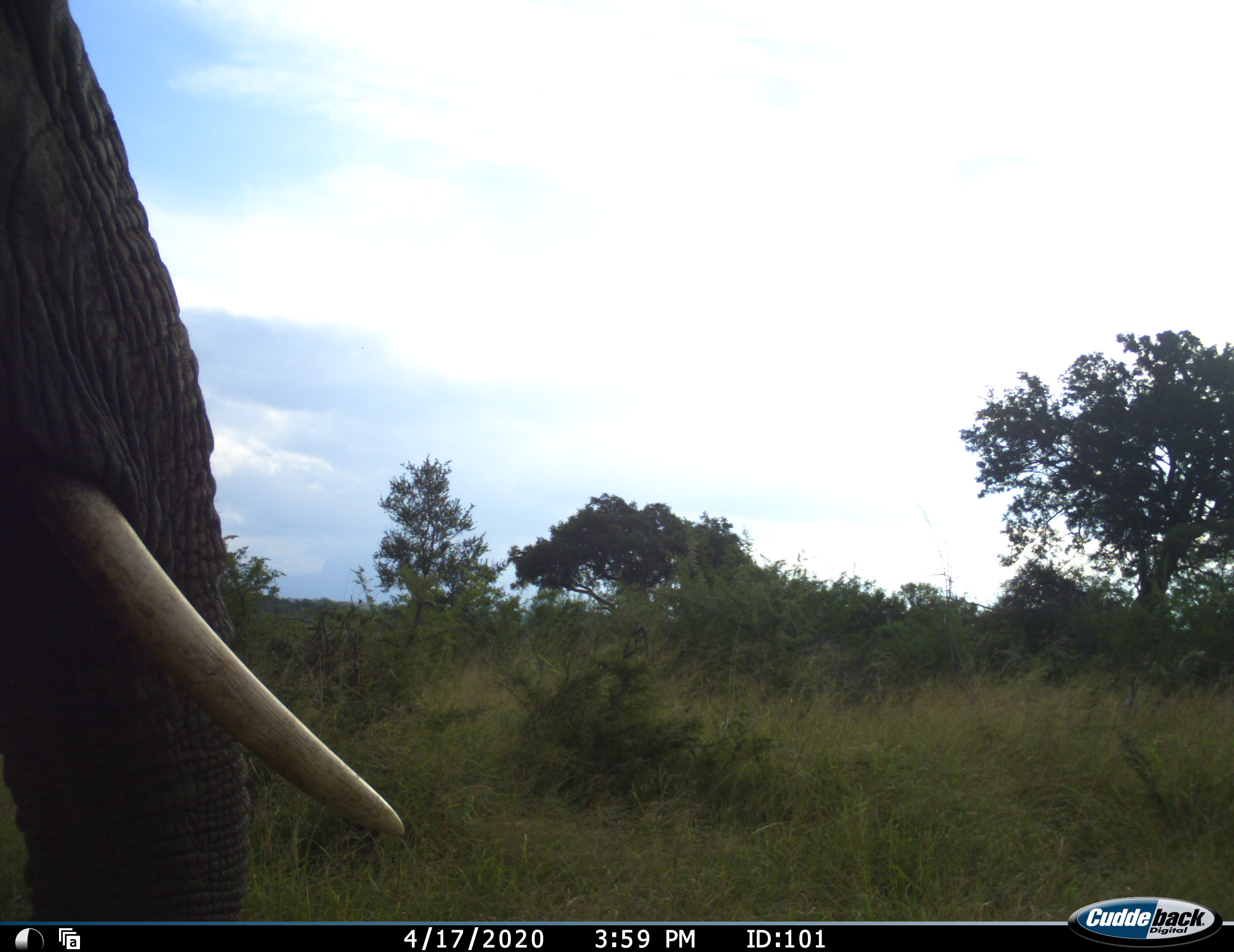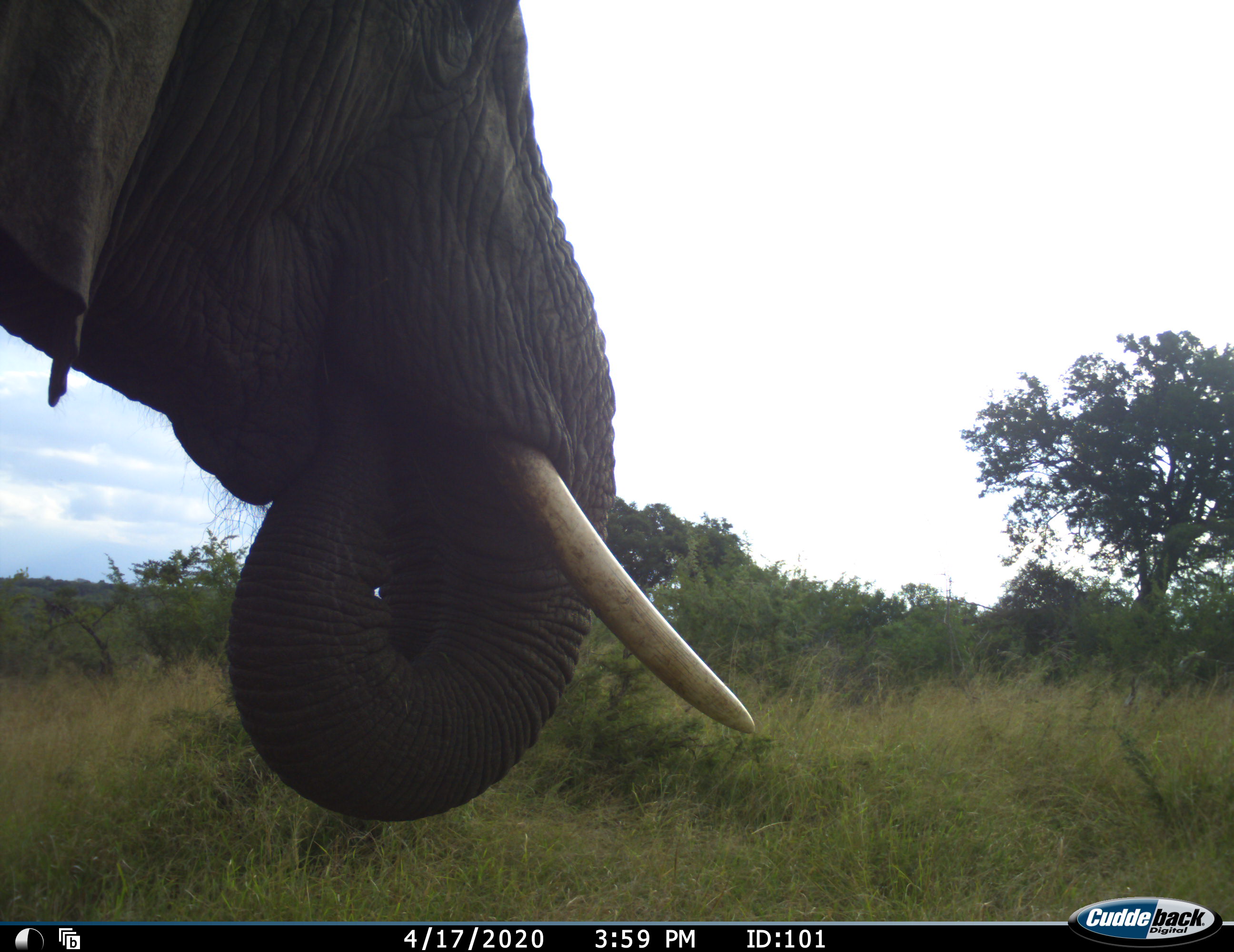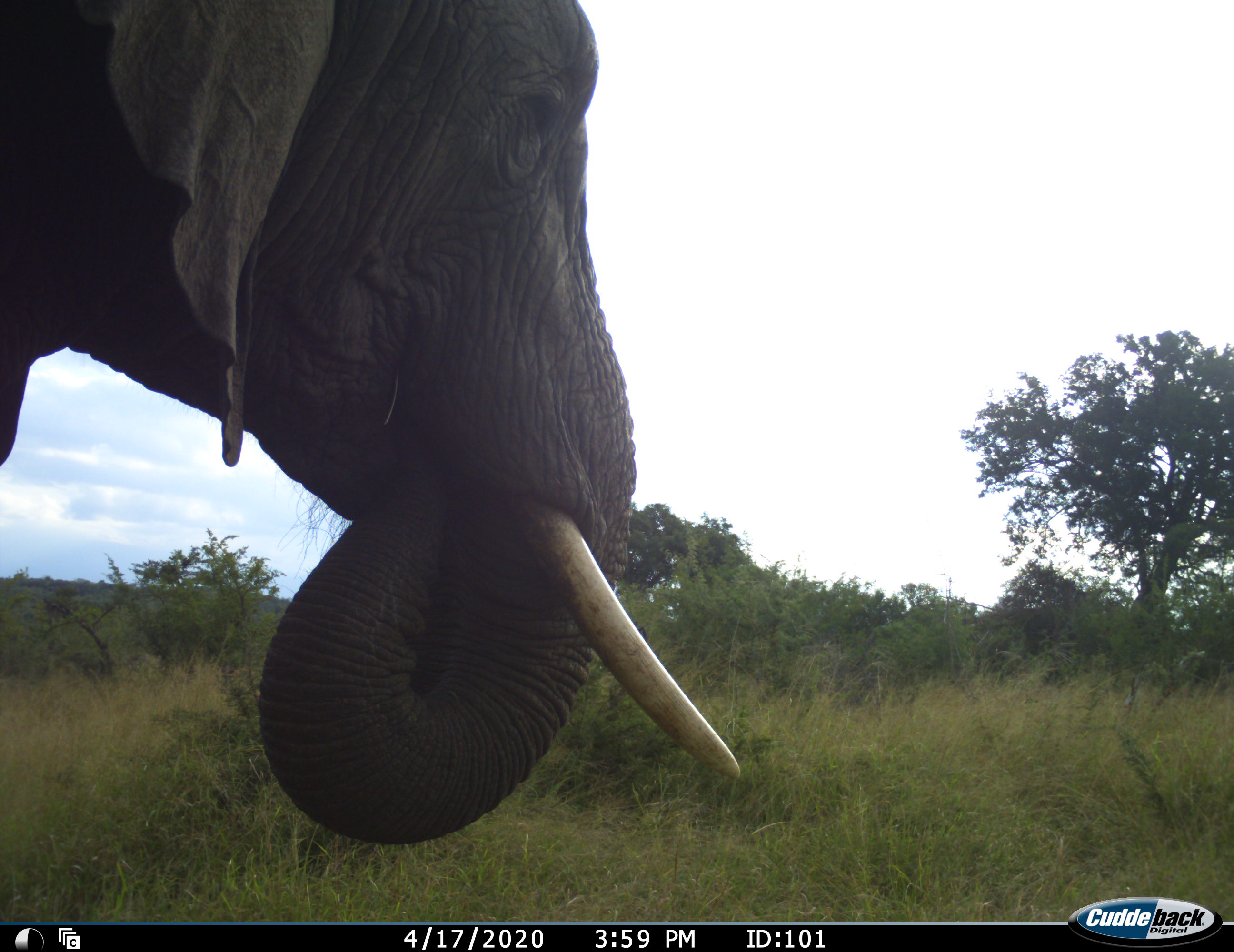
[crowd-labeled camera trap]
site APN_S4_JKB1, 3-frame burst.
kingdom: Animalia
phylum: Chordata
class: Mammalia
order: Proboscidea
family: Elephantidae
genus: Loxodonta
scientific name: Loxodonta africana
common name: african bush elephant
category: elephant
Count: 1.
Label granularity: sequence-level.